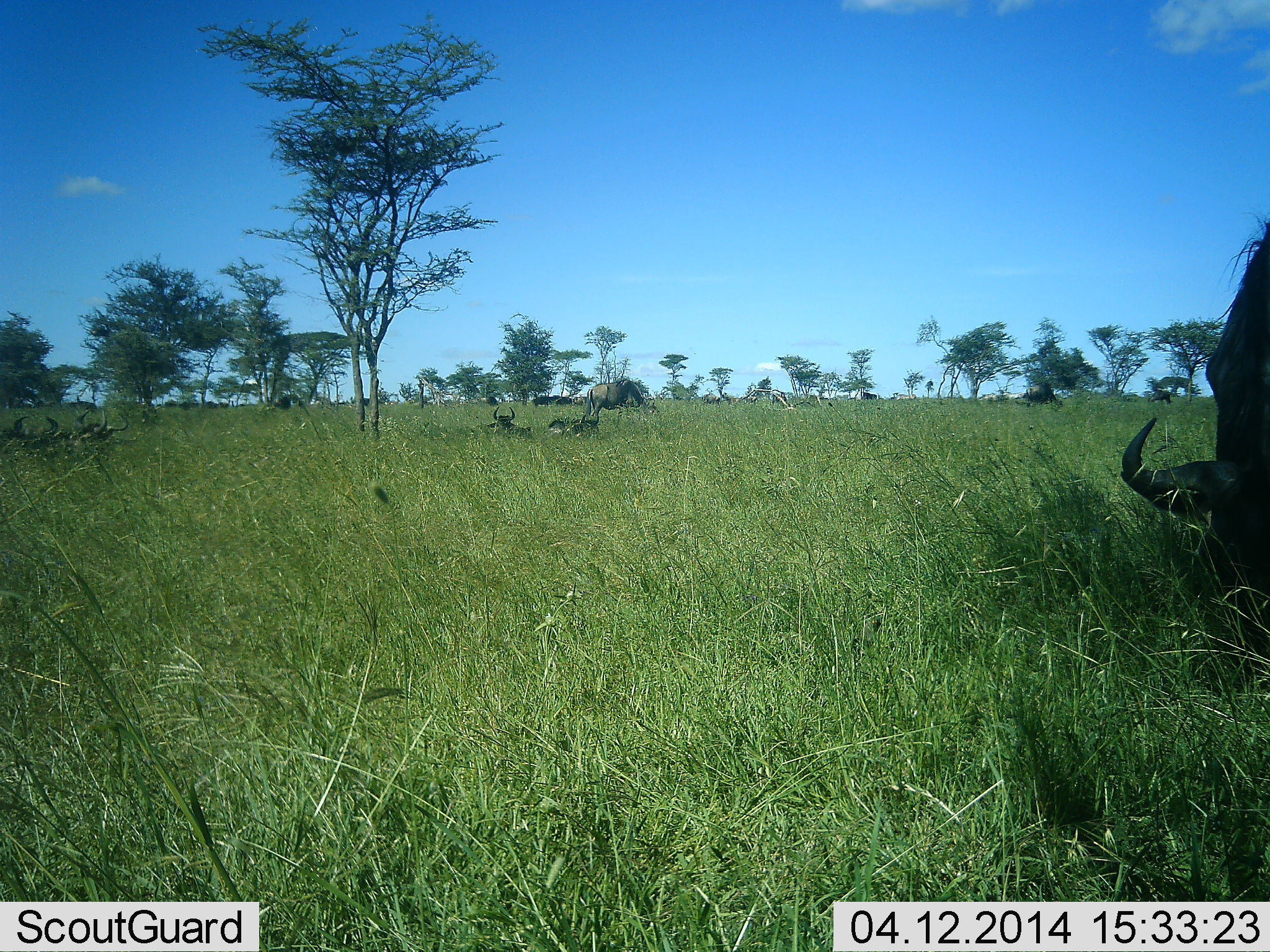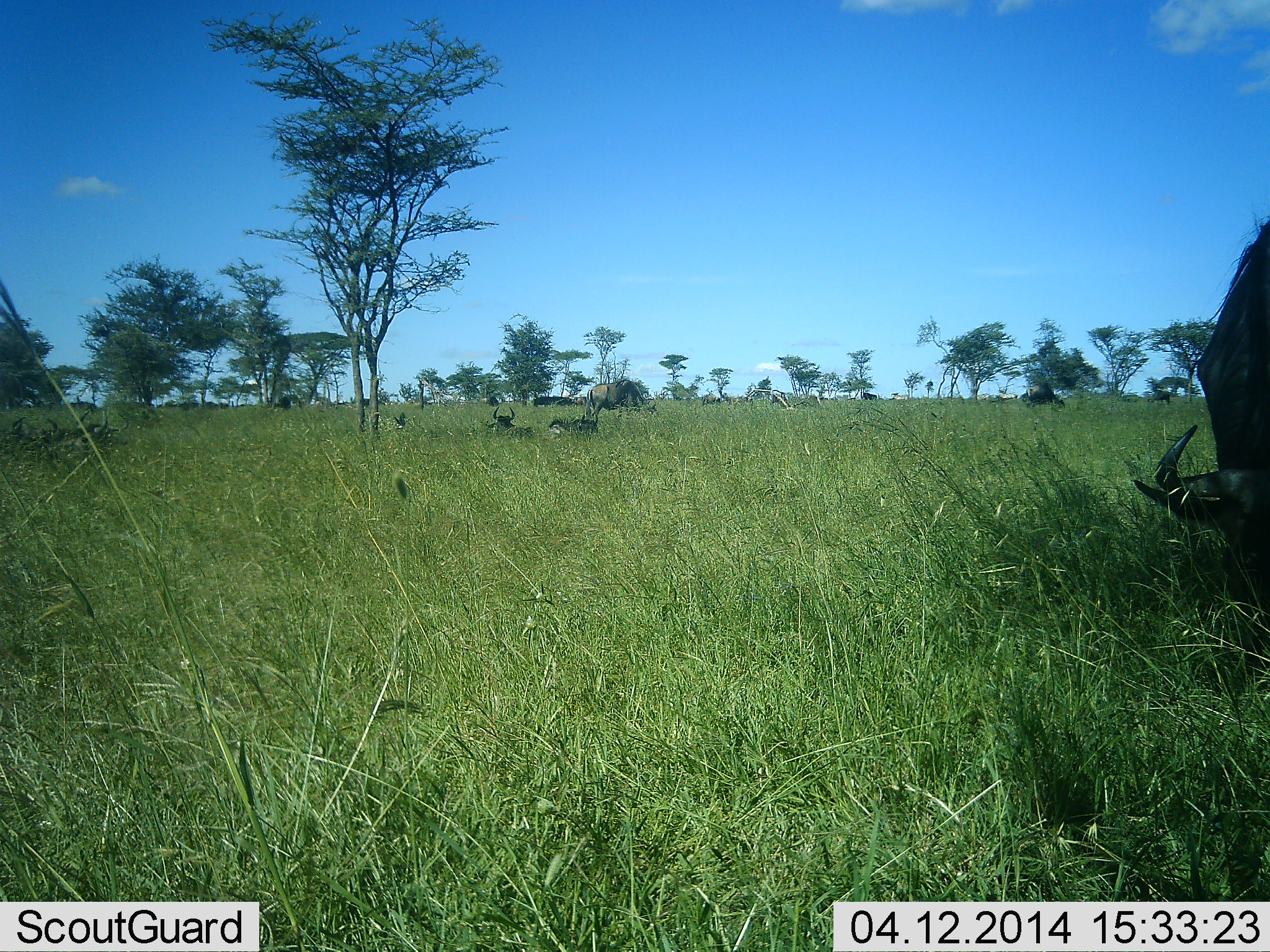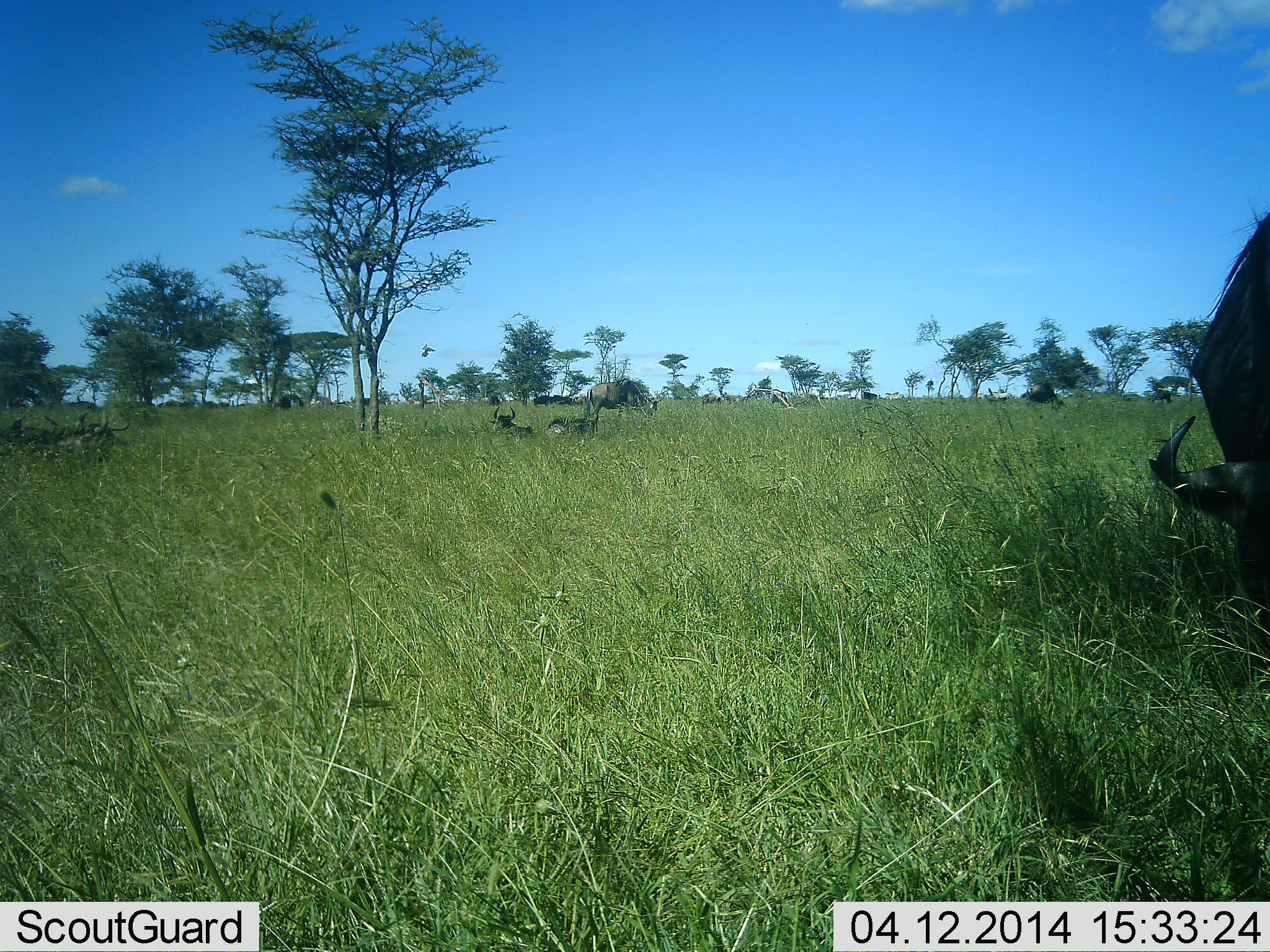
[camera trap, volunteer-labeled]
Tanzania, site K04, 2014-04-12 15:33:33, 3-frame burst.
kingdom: Animalia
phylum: Chordata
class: Mammalia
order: Artiodactyla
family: Bovidae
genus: Connochaetes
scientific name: Connochaetes taurinus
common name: blue wildebeest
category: wildebeest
Wildebeest (blue wildebeest) (Connochaetes taurinus), count 4. Behavior (volunteer vote fractions): standing 31%, resting 69%, moving 8%, interacting 0%. Young present (vote fraction): 0%. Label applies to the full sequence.